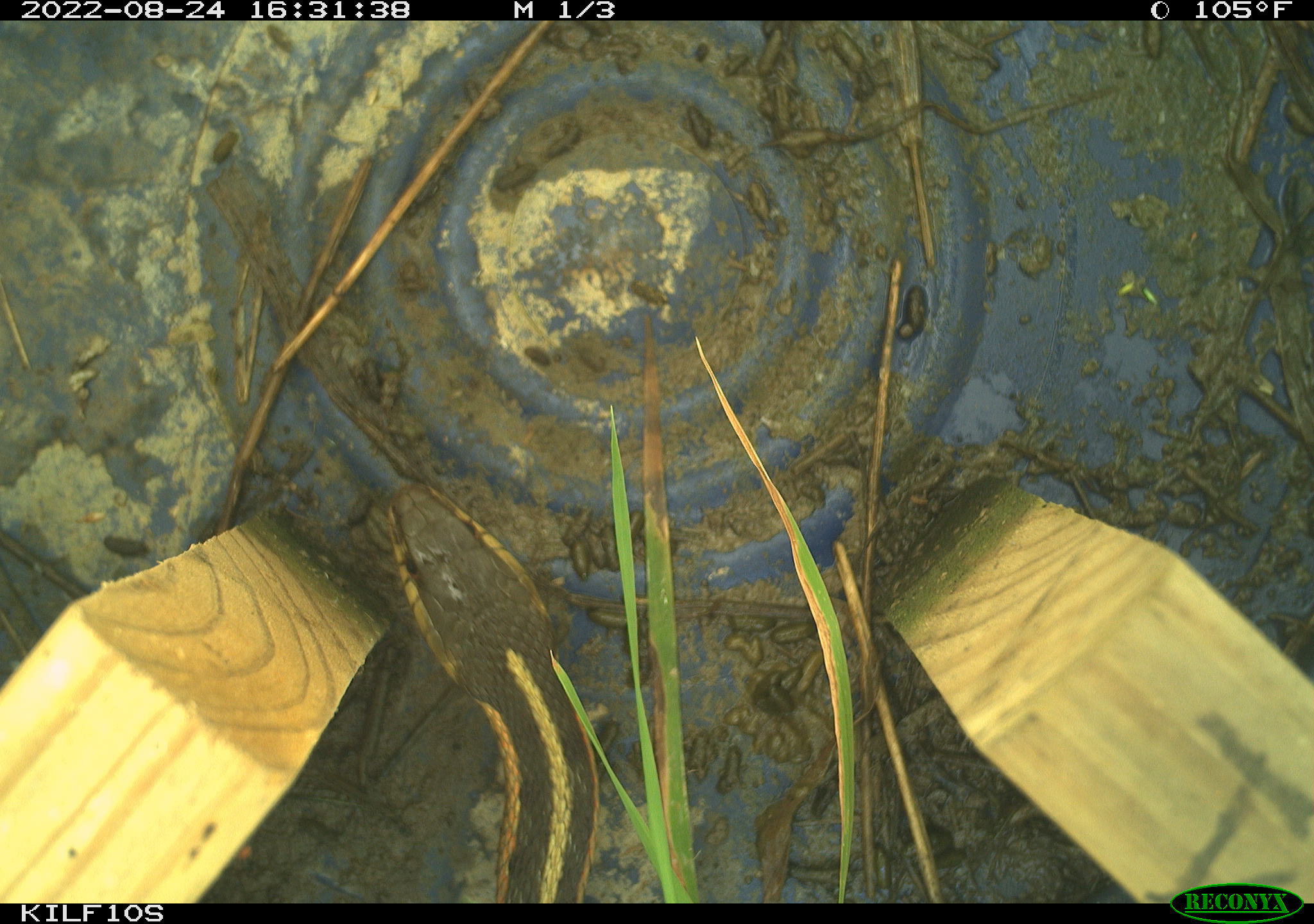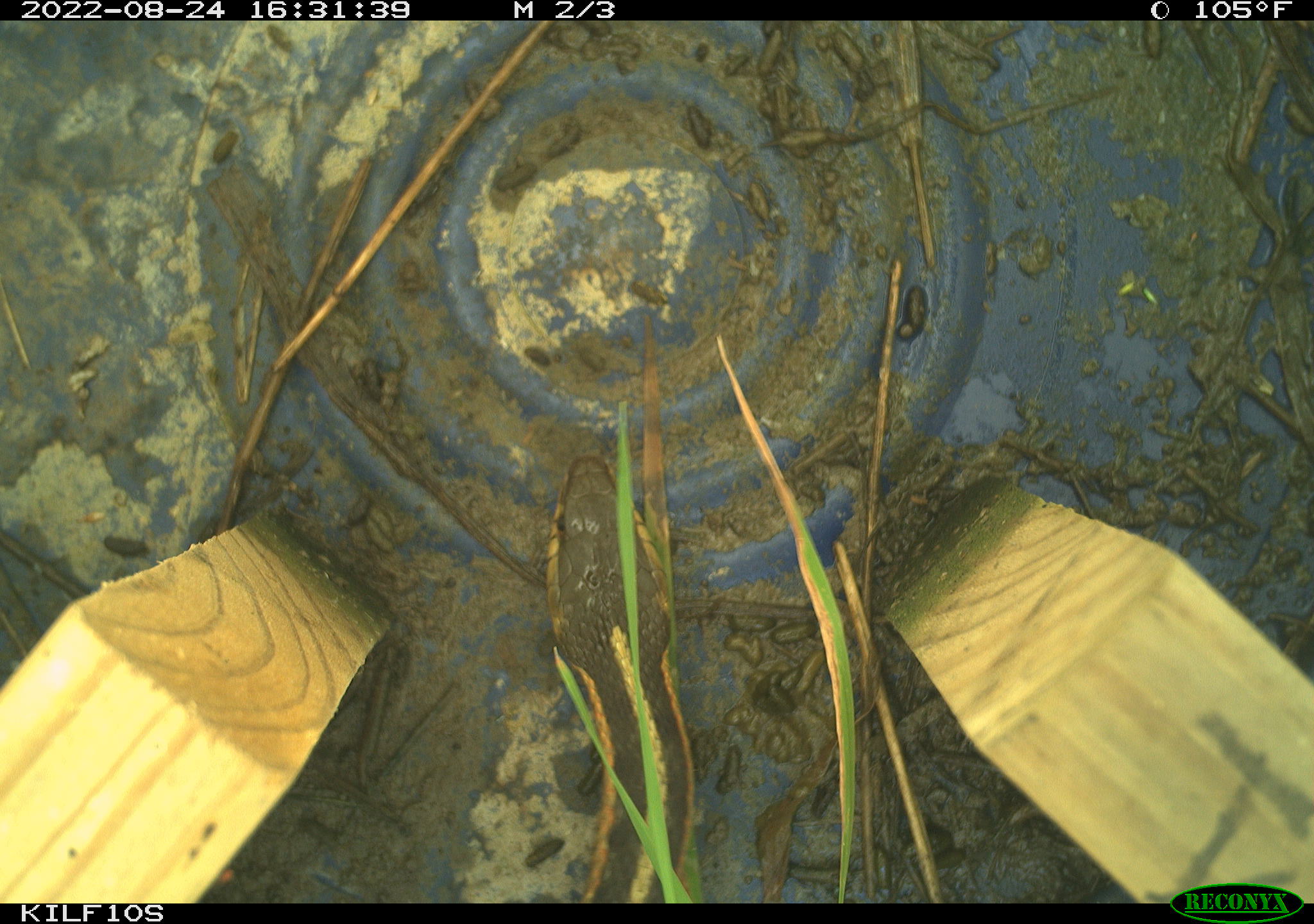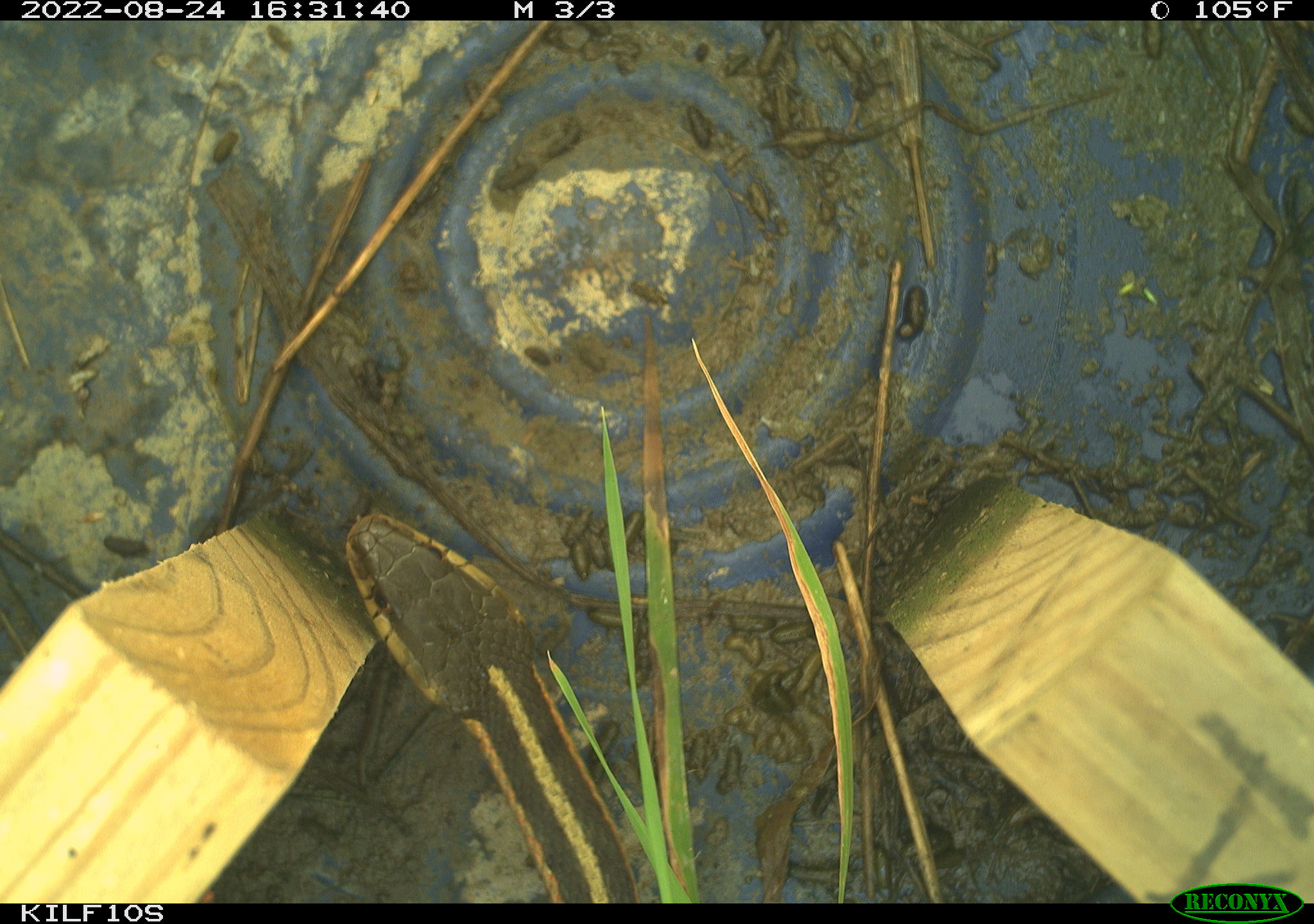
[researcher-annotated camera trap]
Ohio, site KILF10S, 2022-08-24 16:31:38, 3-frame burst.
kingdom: Animalia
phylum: Chordata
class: Reptilia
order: Squamata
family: Colubridae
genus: Thamnophis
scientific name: Thamnophis sirtalis sirtalis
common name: eastern gartersnake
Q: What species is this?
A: Eastern gartersnake (Thamnophis sirtalis sirtalis).